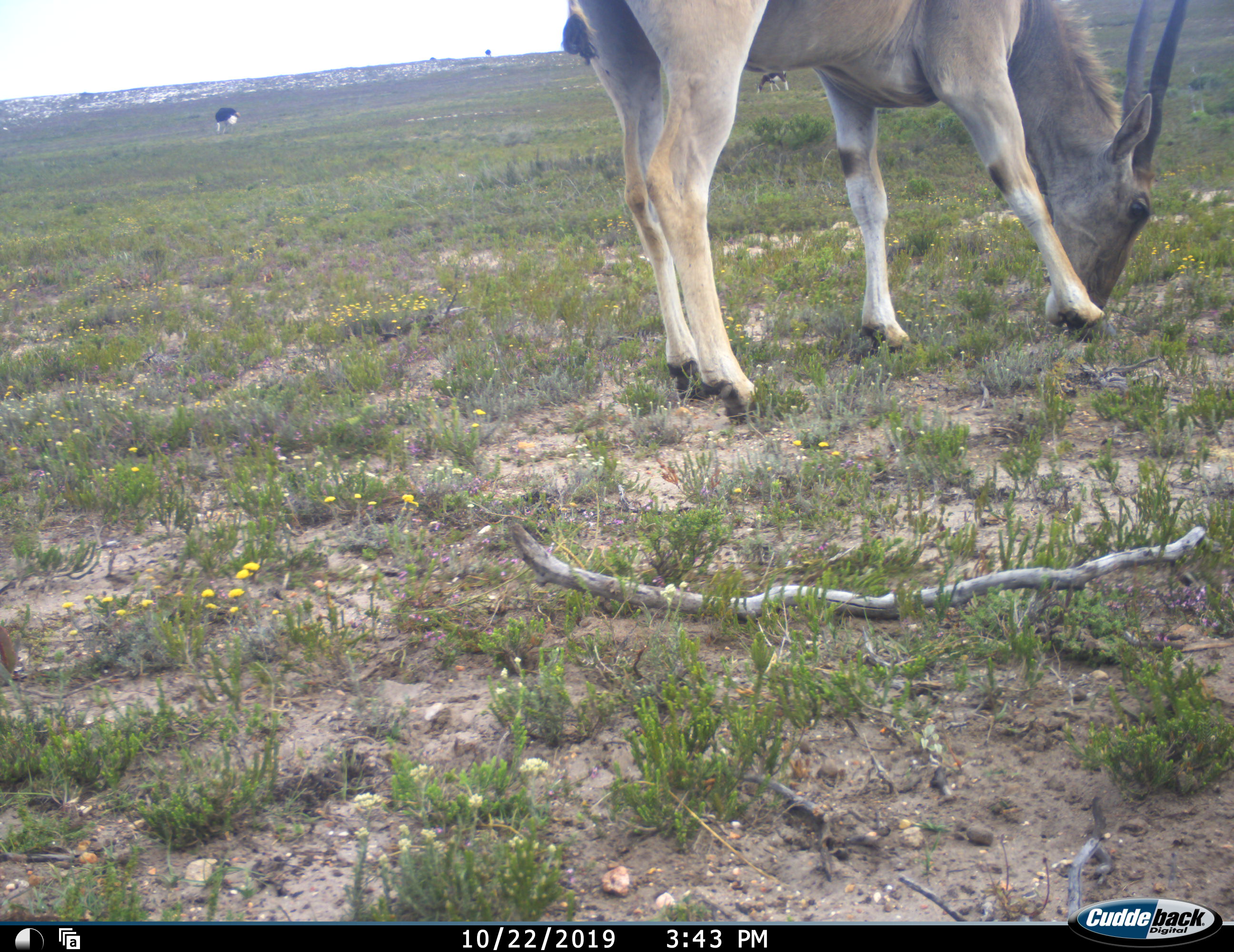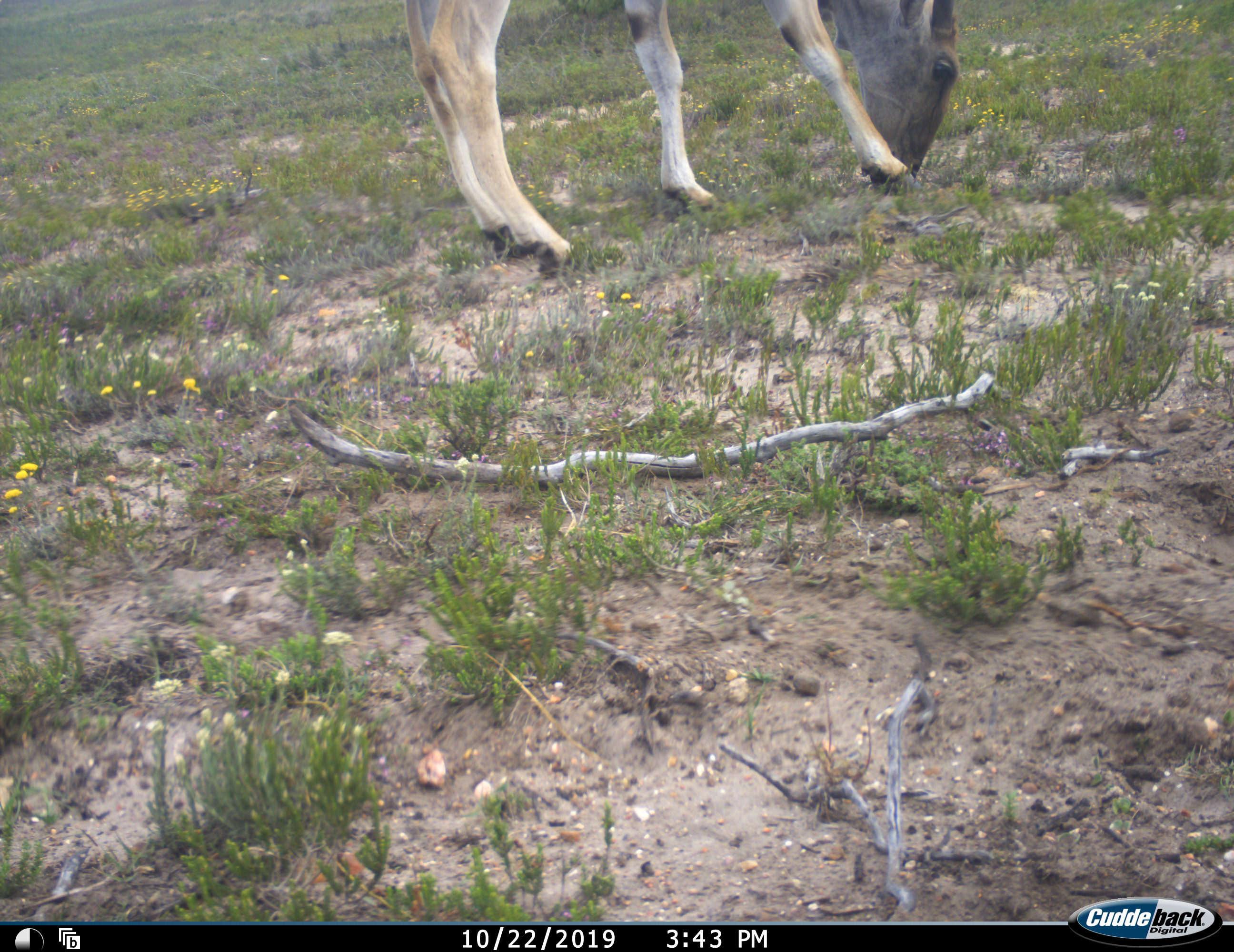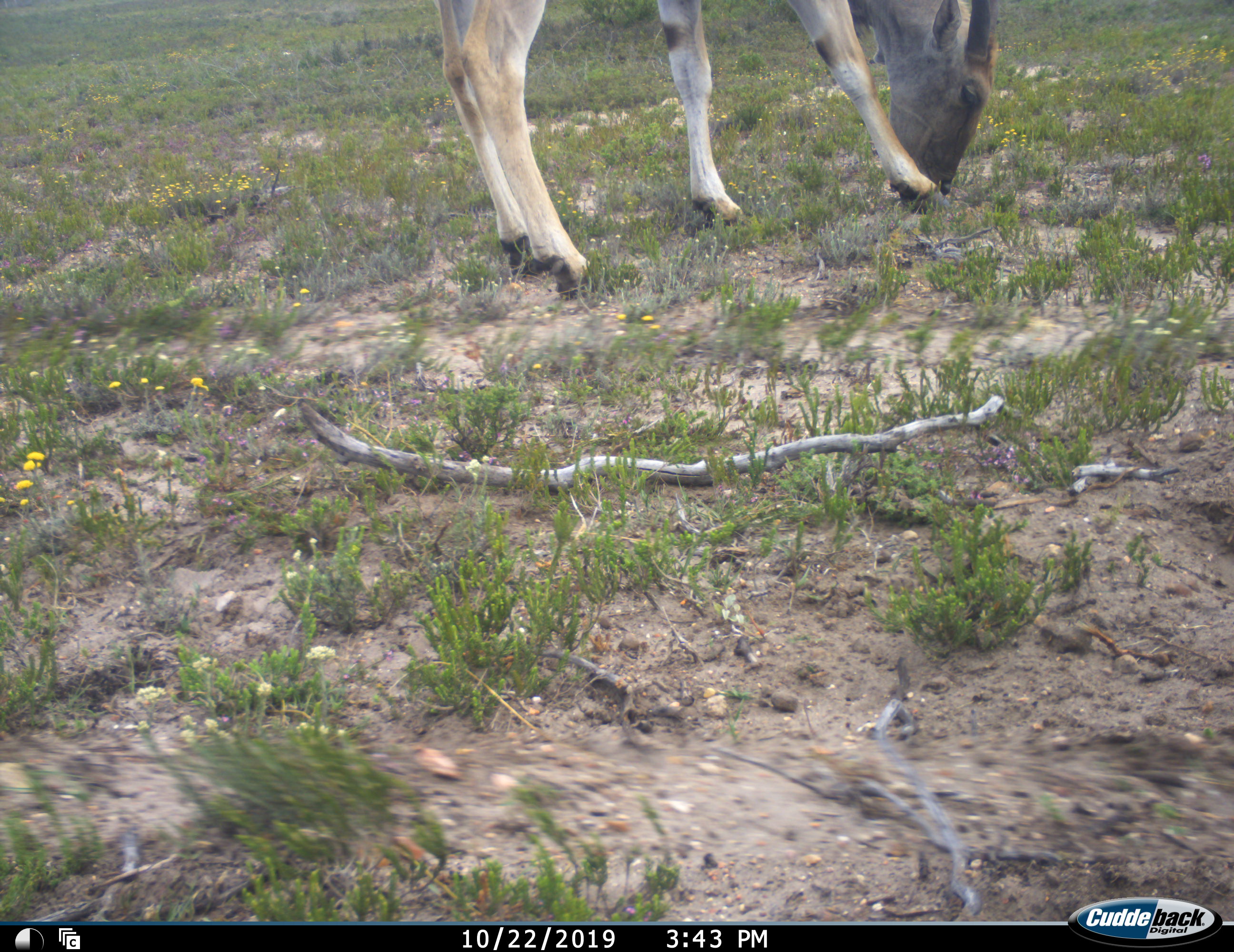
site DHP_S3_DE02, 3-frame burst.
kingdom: Animalia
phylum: Chordata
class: Mammalia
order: Artiodactyla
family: Bovidae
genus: Tragelaphus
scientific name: Tragelaphus oryx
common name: eland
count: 1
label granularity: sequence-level